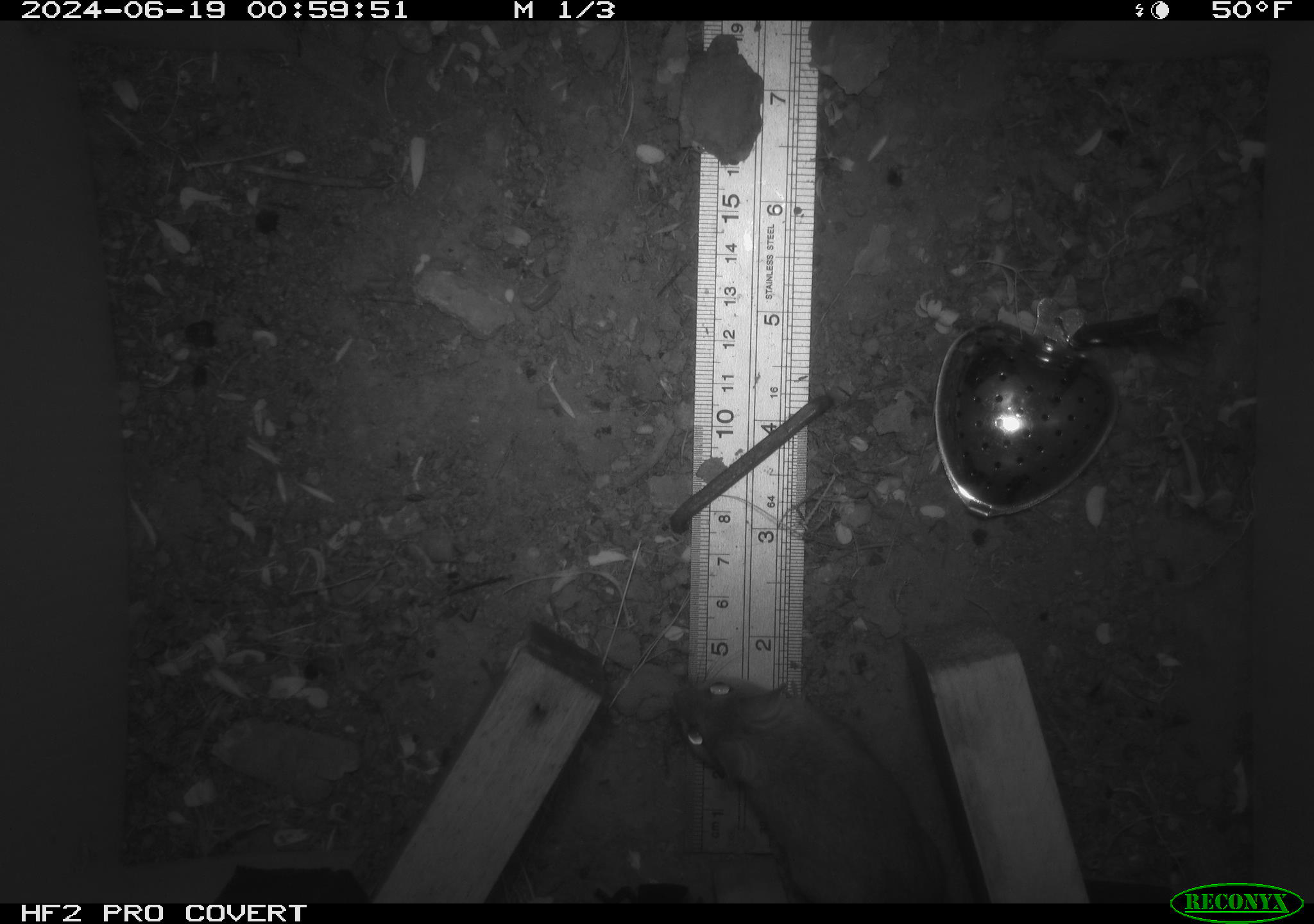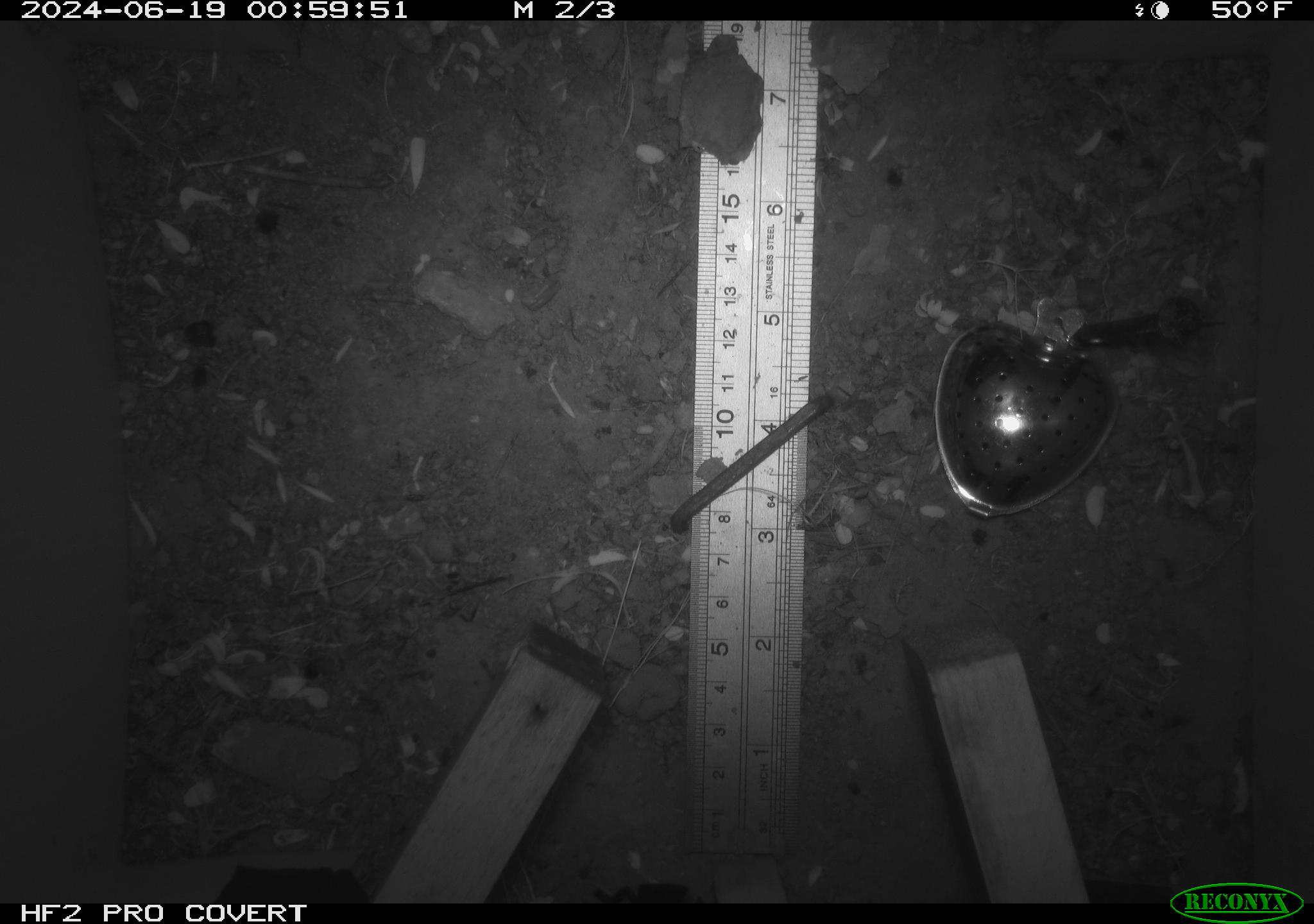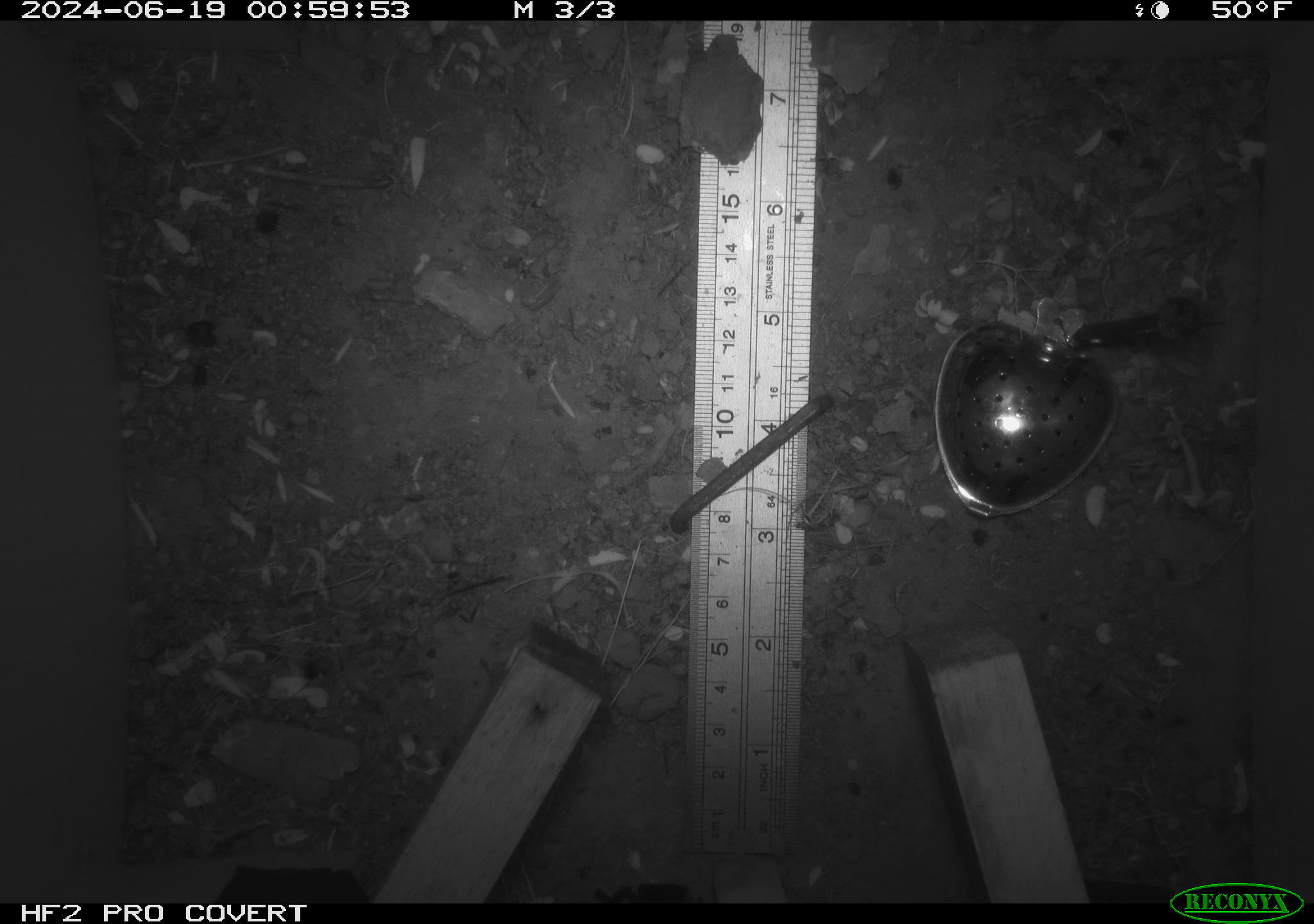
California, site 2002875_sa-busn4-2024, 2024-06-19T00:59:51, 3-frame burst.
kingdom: Animalia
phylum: Chordata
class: Mammalia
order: Rodentia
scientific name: Rodentia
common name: rodent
Rodent (Rodentia).